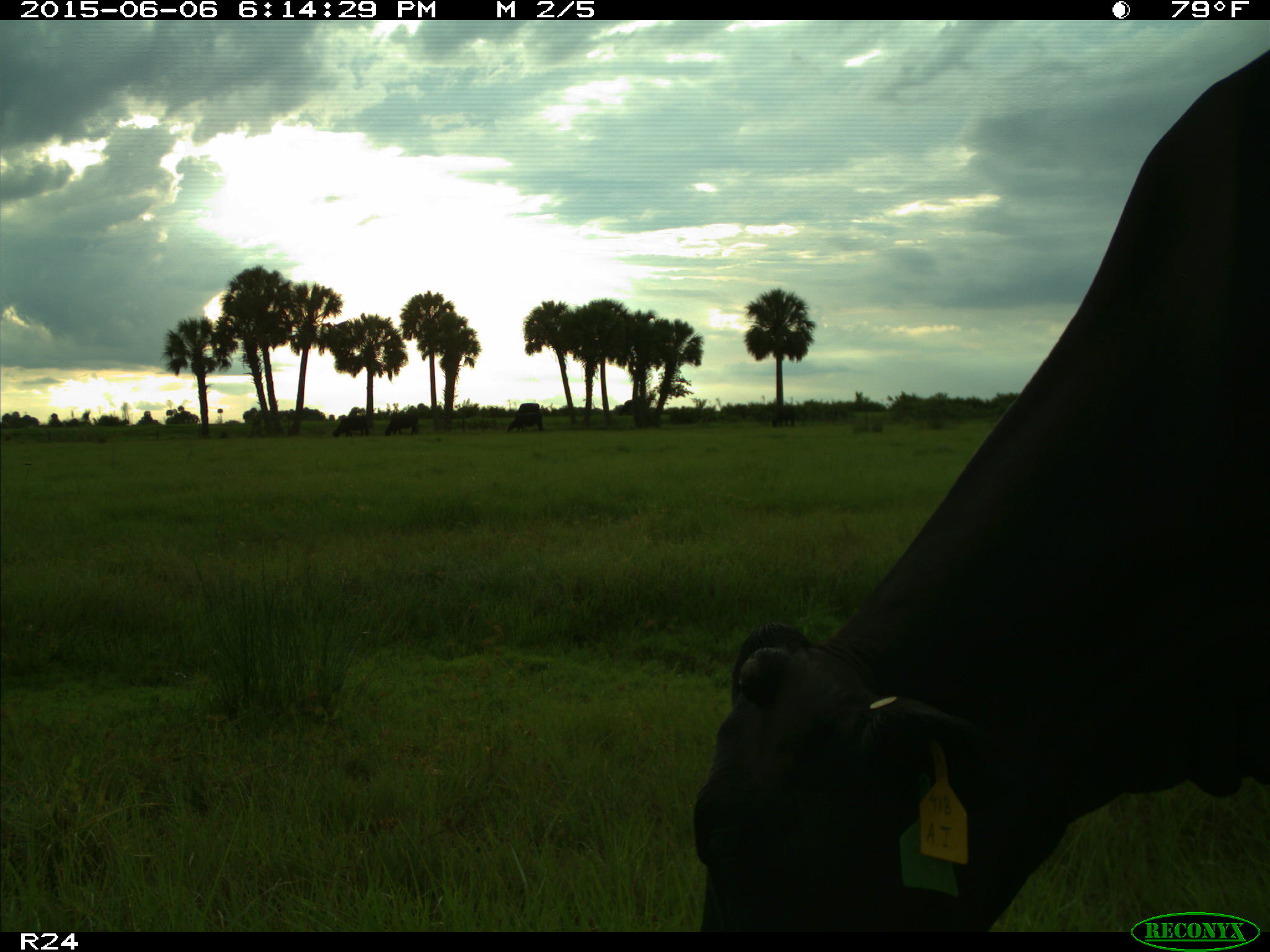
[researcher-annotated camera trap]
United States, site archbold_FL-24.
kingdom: Animalia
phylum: Chordata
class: Mammalia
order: Artiodactyla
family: Bovidae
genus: Bos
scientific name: Bos taurus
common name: domestic cow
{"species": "Bos taurus (domestic cow)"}